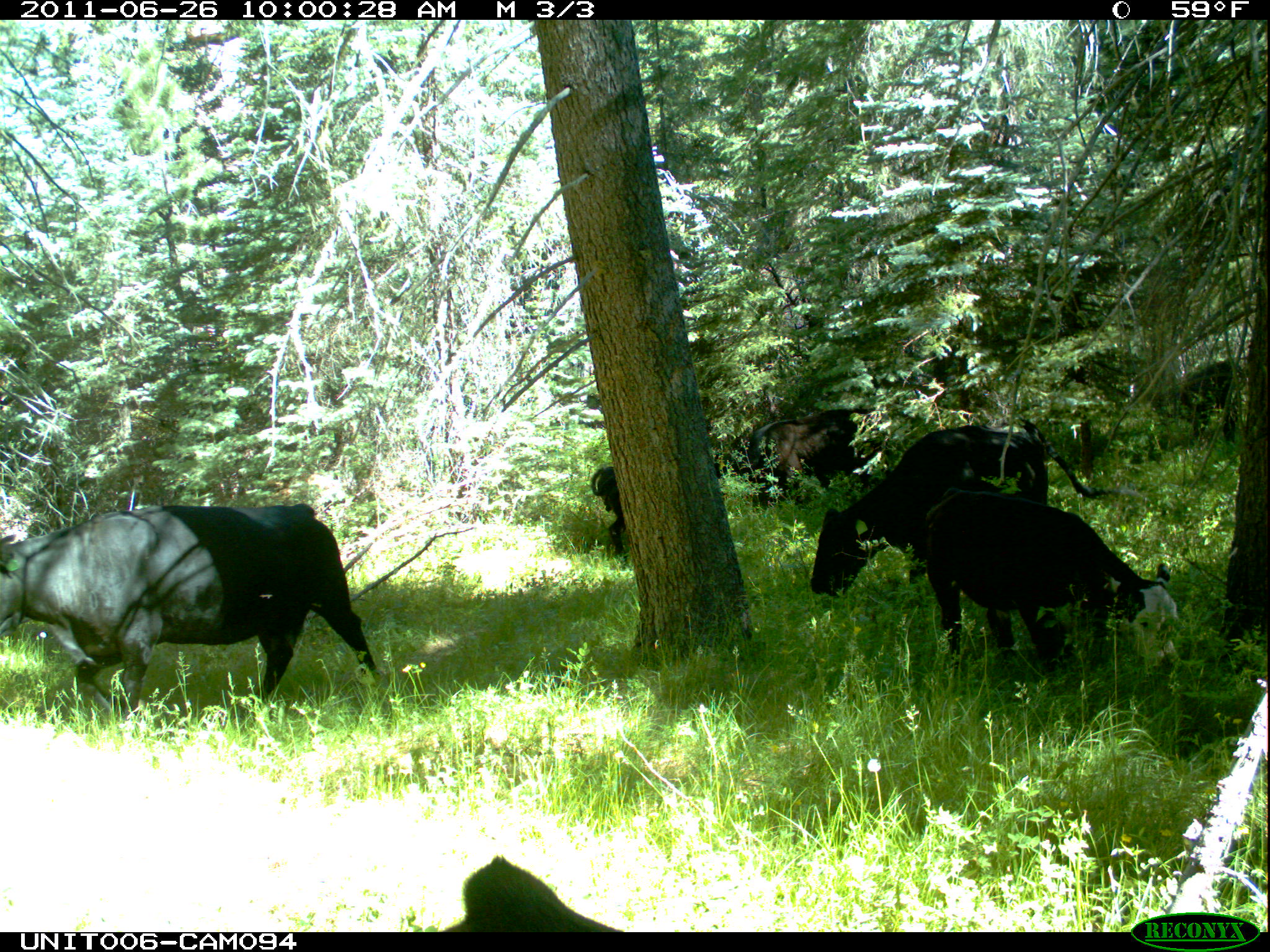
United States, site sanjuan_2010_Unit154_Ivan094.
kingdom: Animalia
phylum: Chordata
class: Mammalia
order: Artiodactyla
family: Bovidae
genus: Bos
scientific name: Bos taurus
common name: domestic cow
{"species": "Bos taurus (domestic cow)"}